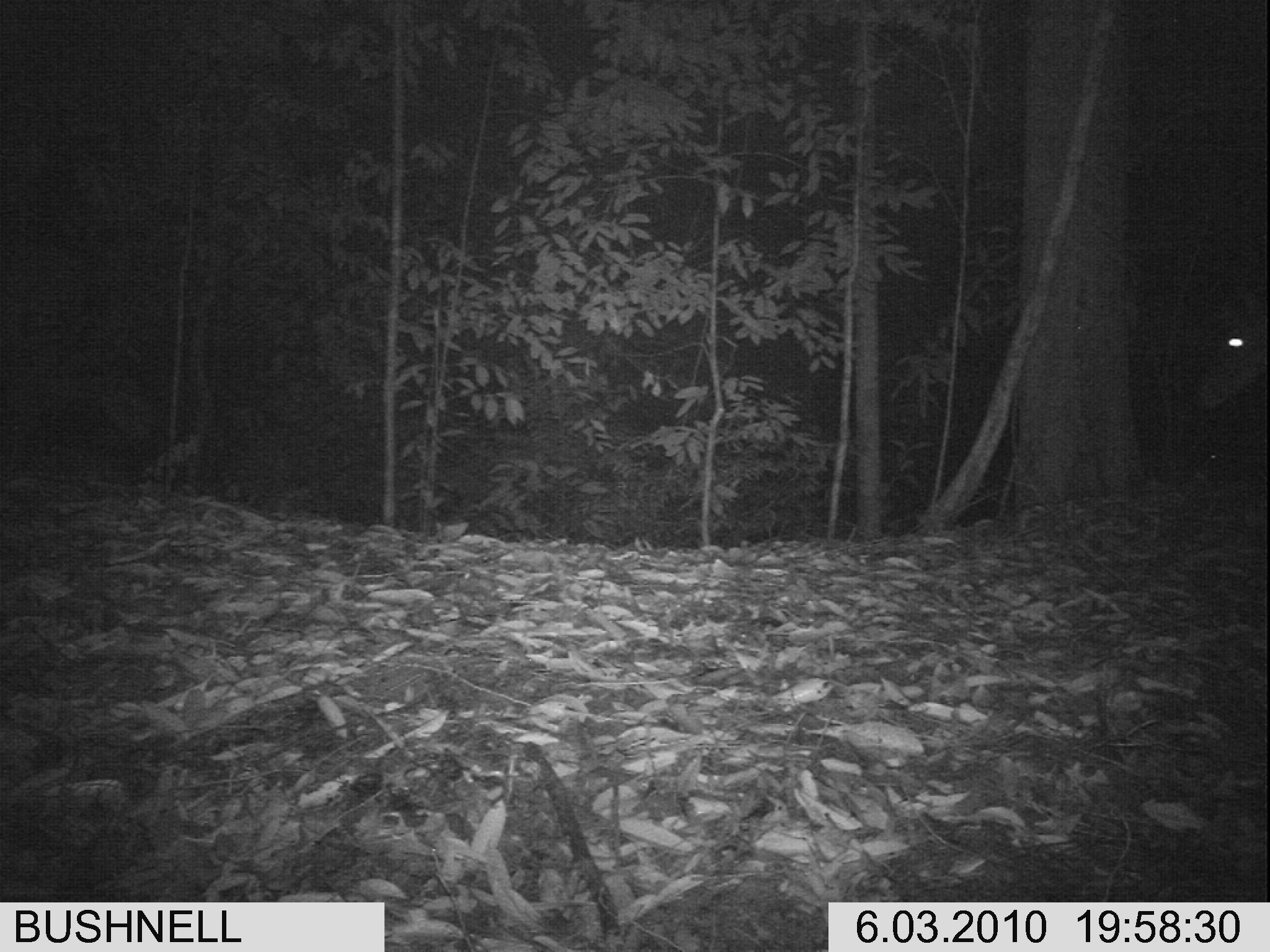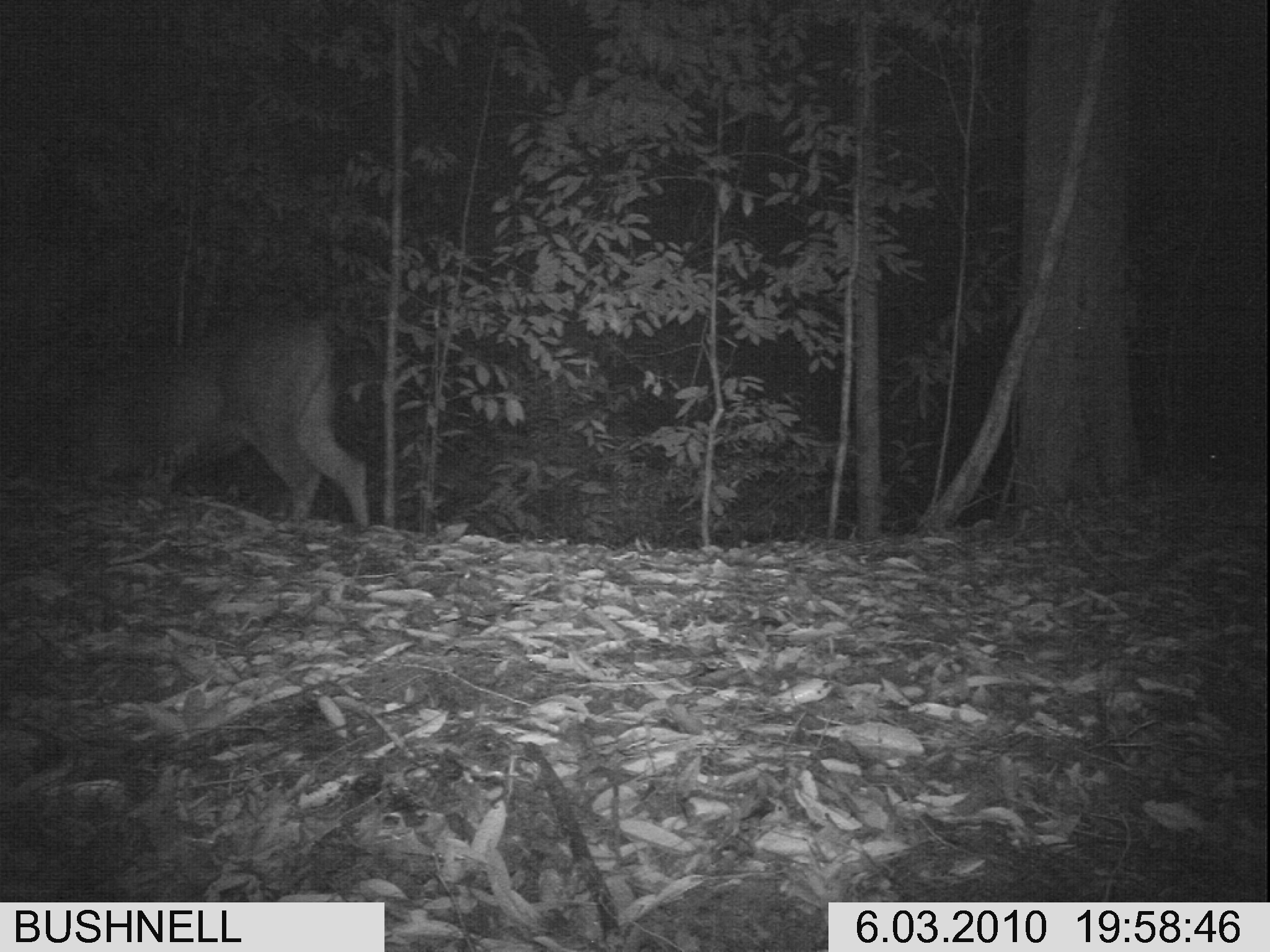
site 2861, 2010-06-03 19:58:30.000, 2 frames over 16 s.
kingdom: Animalia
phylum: Chordata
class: Mammalia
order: Artiodactyla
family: Suidae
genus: Sus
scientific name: Sus barbatus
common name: western bearded pig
Sus barbatus (western bearded pig), count 1.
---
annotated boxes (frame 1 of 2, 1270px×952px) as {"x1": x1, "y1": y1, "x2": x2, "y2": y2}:
sus barbatus: {"x1": 1190, "y1": 297, "x2": 1270, "y2": 415}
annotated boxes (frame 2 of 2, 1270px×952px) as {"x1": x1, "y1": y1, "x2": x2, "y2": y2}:
sus barbatus: {"x1": 53, "y1": 315, "x2": 369, "y2": 531}